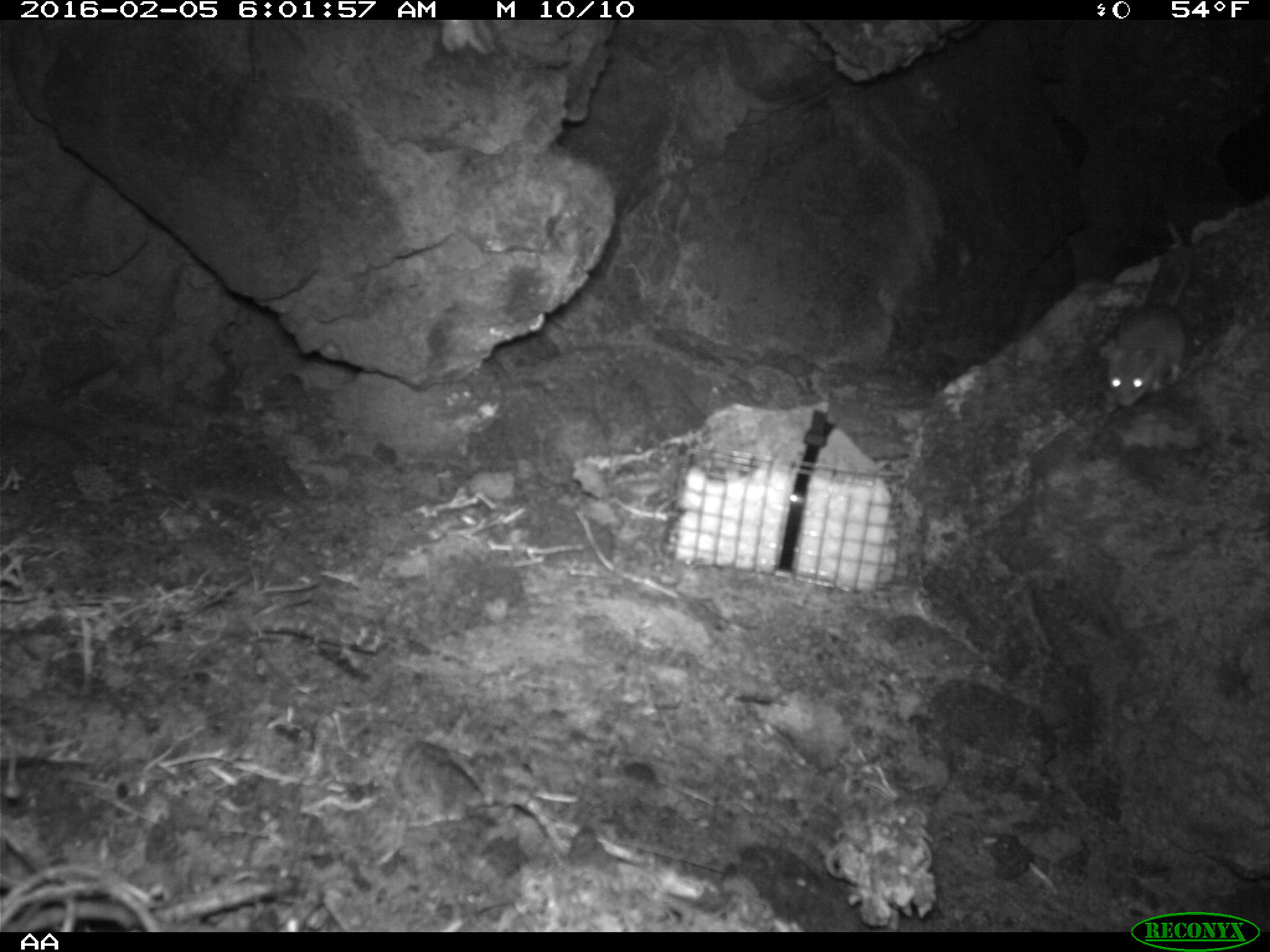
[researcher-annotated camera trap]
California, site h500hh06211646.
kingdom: Animalia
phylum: Chordata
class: Mammalia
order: Rodentia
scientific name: Rodentia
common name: rodent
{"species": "rodent (Rodentia)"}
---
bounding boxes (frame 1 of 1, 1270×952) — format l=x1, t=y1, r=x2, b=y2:
rodent: l=1098, t=222, r=1190, b=408